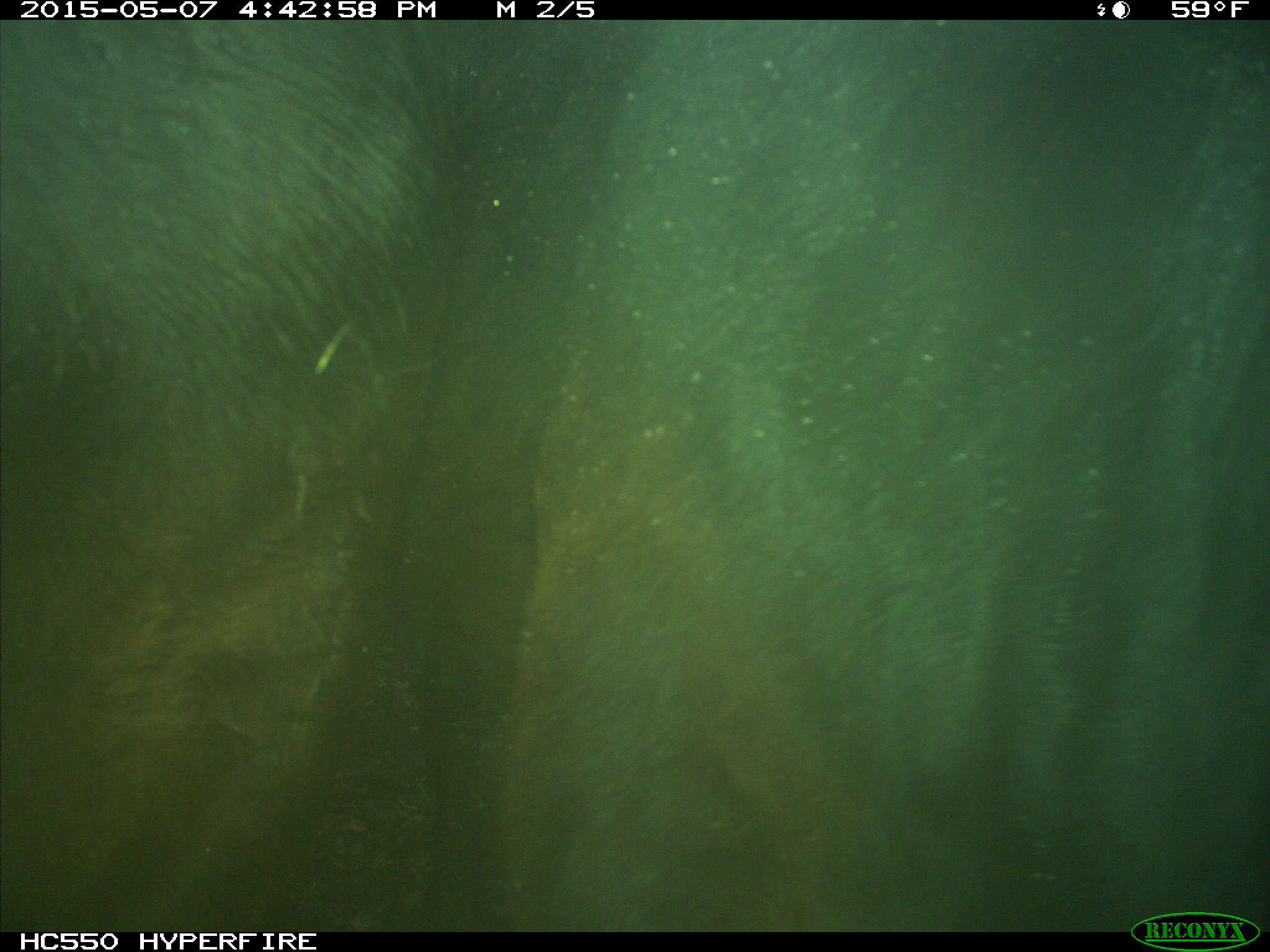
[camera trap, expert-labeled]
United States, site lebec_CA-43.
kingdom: Animalia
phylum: Chordata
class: Mammalia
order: Artiodactyla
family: Bovidae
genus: Bos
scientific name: Bos taurus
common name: domestic cow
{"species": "Bos taurus (domestic cow)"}